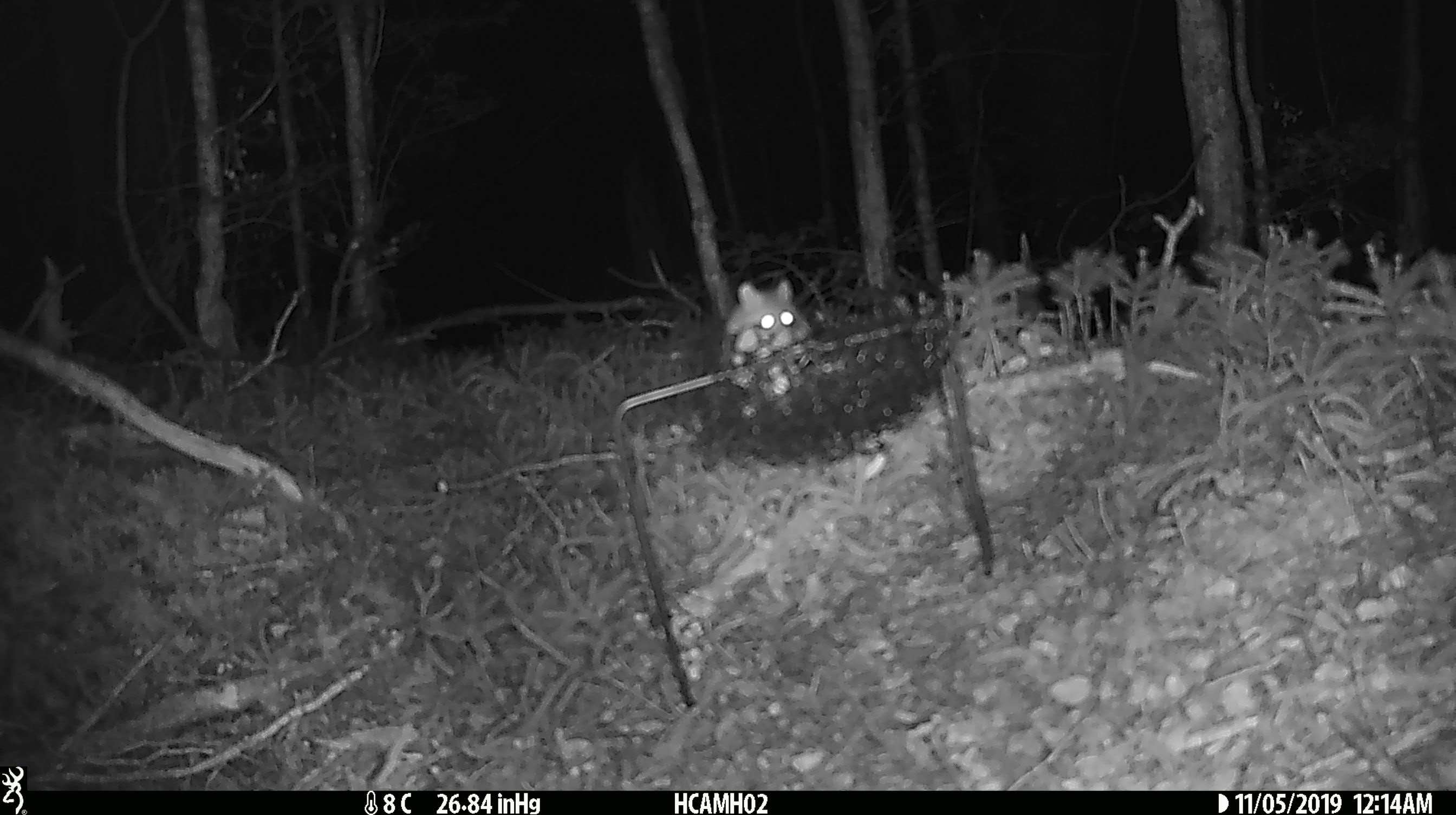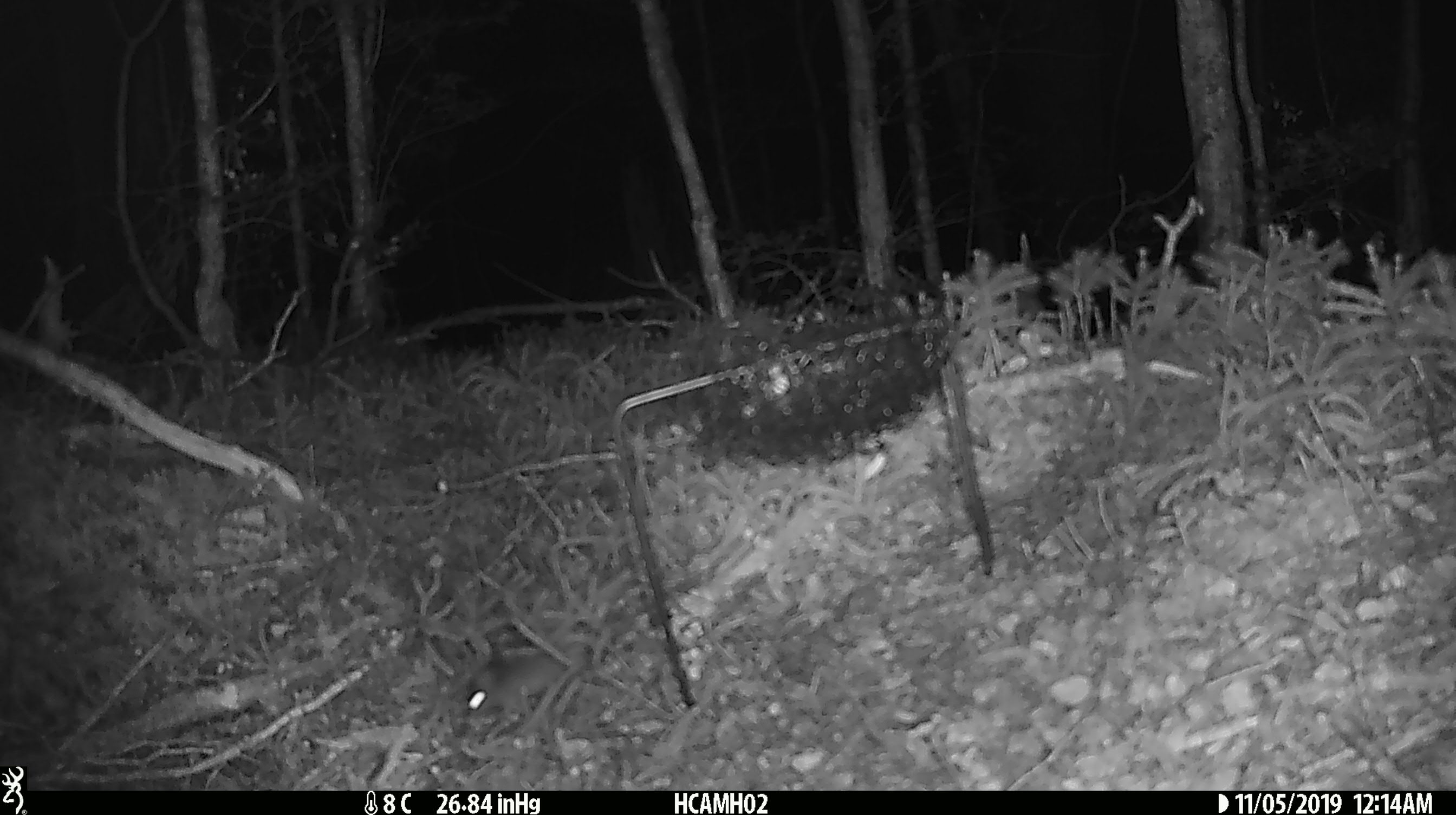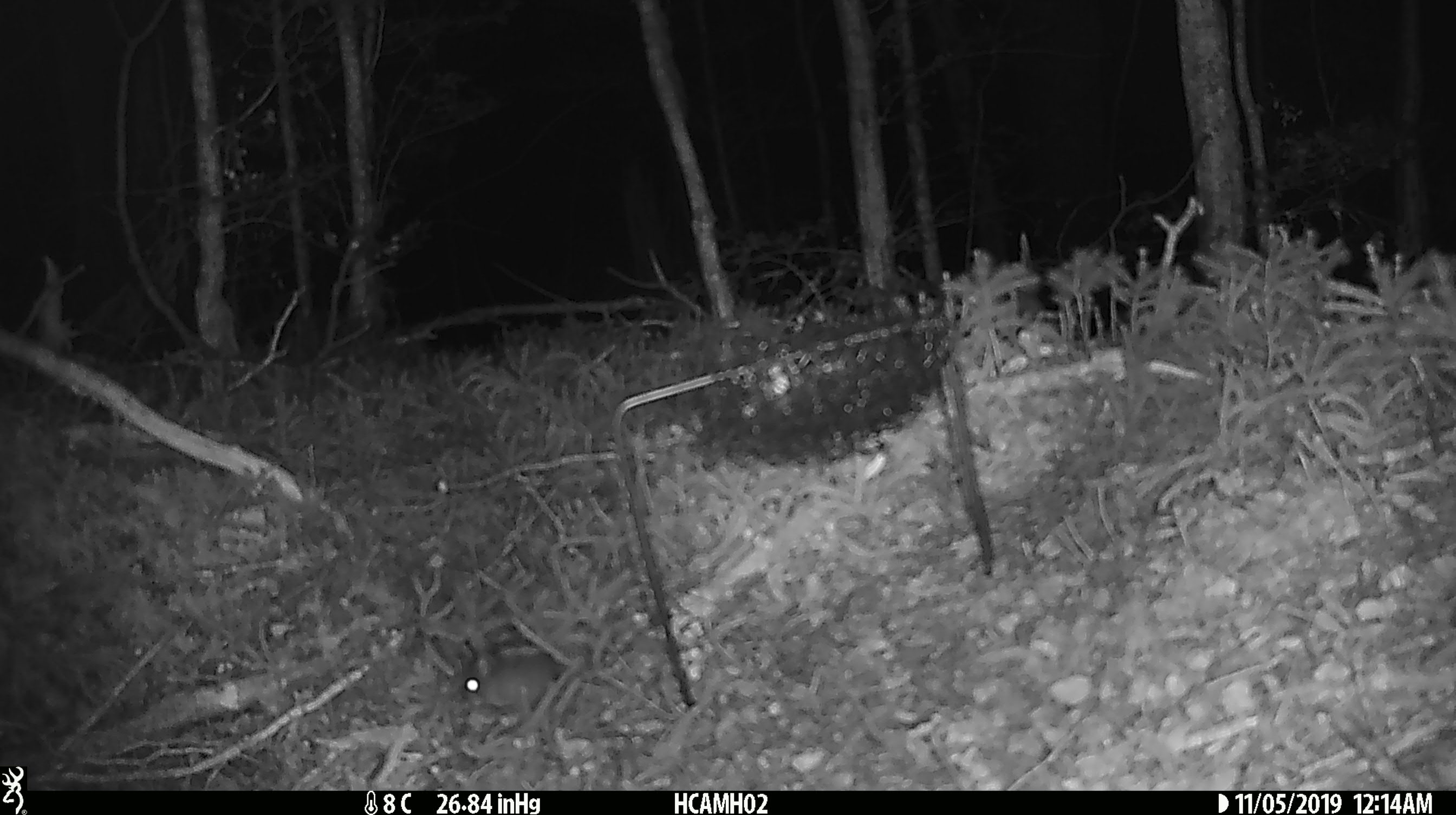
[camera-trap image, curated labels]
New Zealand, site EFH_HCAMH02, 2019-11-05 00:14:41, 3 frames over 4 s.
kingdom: Animalia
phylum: Chordata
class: Mammalia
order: Rodentia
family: Muridae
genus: Mus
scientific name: Mus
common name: mouse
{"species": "mouse (Mus)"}